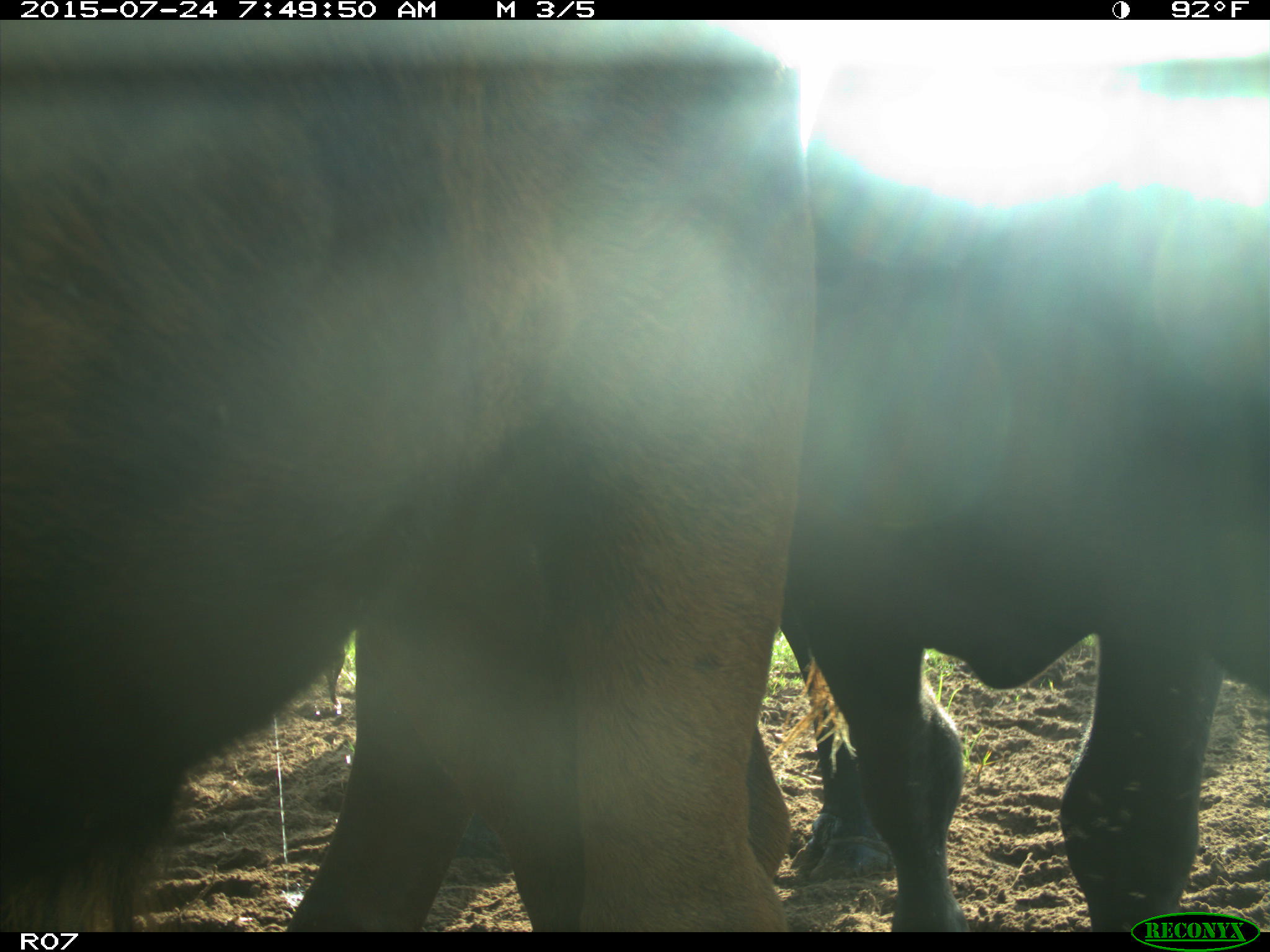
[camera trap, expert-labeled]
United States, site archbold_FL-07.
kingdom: Animalia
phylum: Chordata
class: Mammalia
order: Artiodactyla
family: Bovidae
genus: Bos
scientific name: Bos taurus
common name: domestic cow